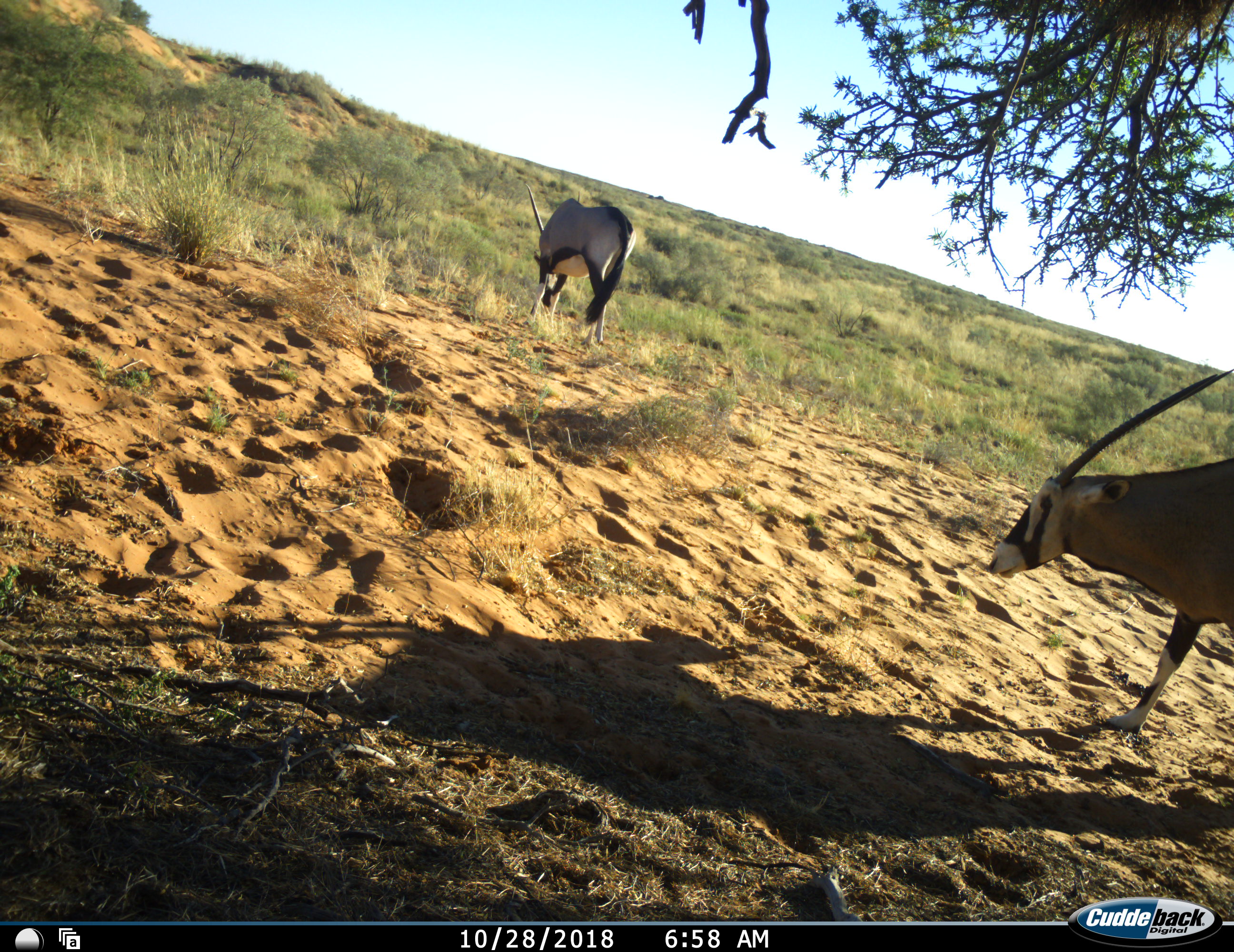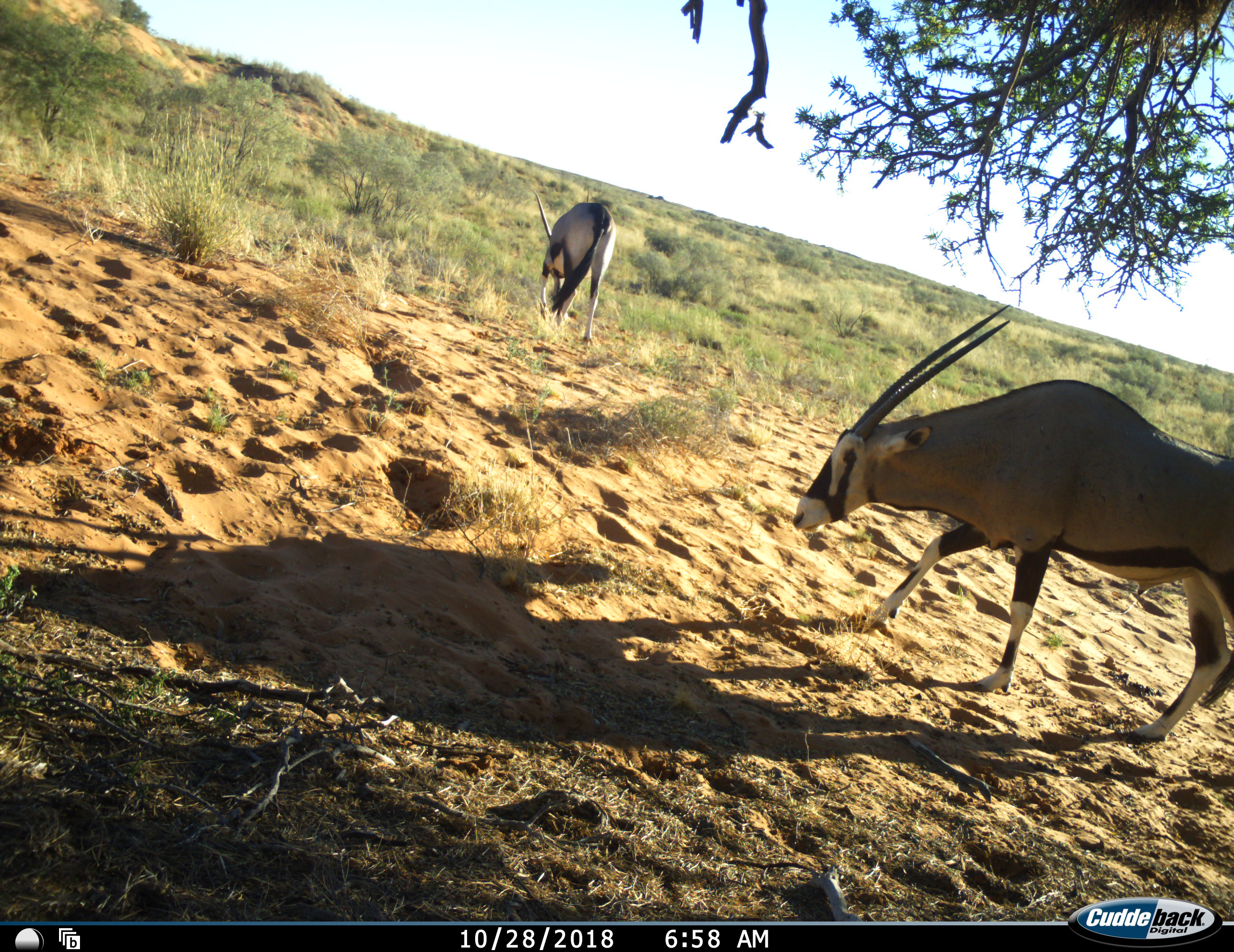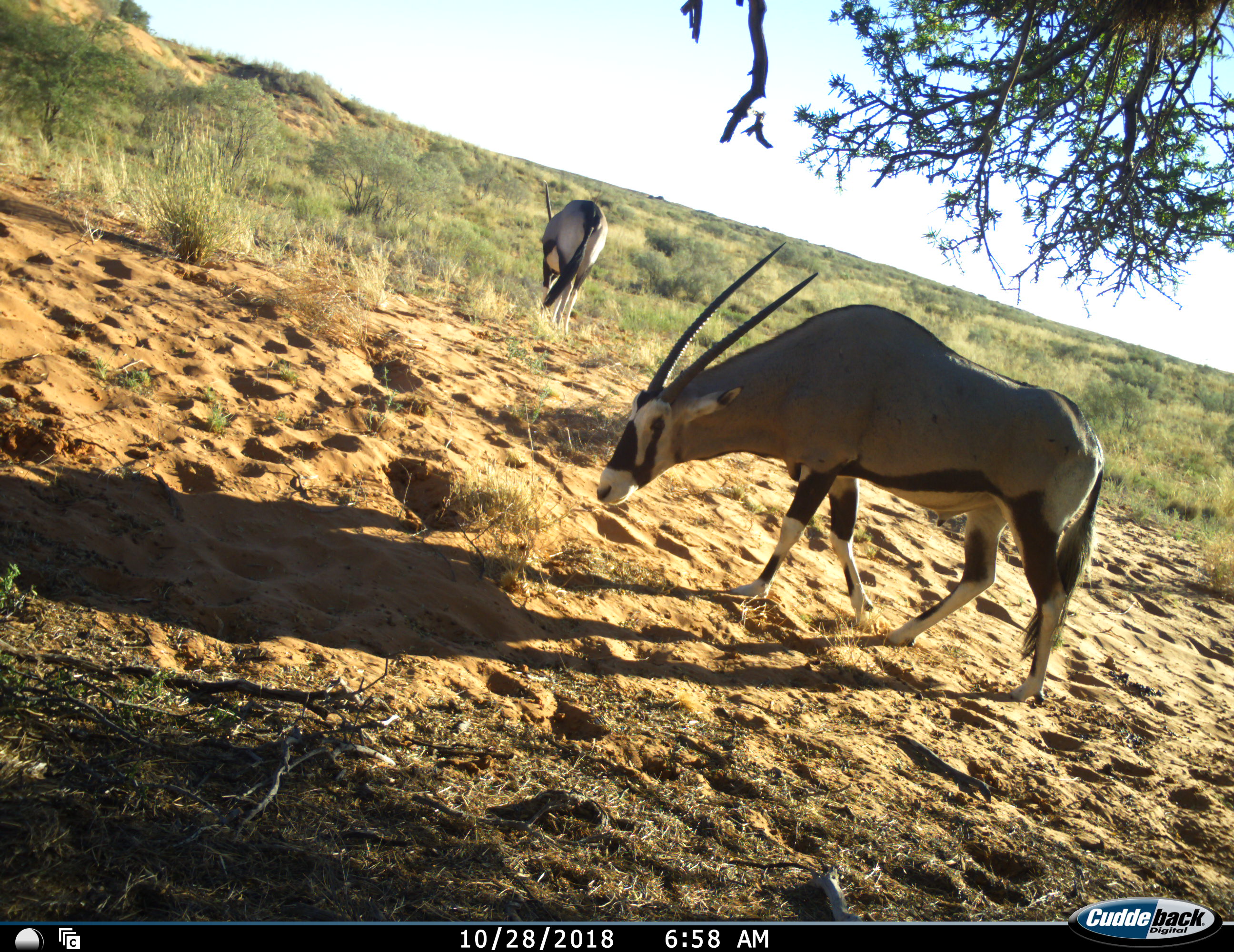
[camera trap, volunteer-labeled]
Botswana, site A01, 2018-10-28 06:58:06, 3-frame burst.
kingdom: Animalia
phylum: Chordata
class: Mammalia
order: Artiodactyla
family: Bovidae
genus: Oryx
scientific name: Oryx gazella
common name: gemsbok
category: gemsbokoryx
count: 2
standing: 10%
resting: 0%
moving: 90%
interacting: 0%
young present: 0%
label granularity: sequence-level